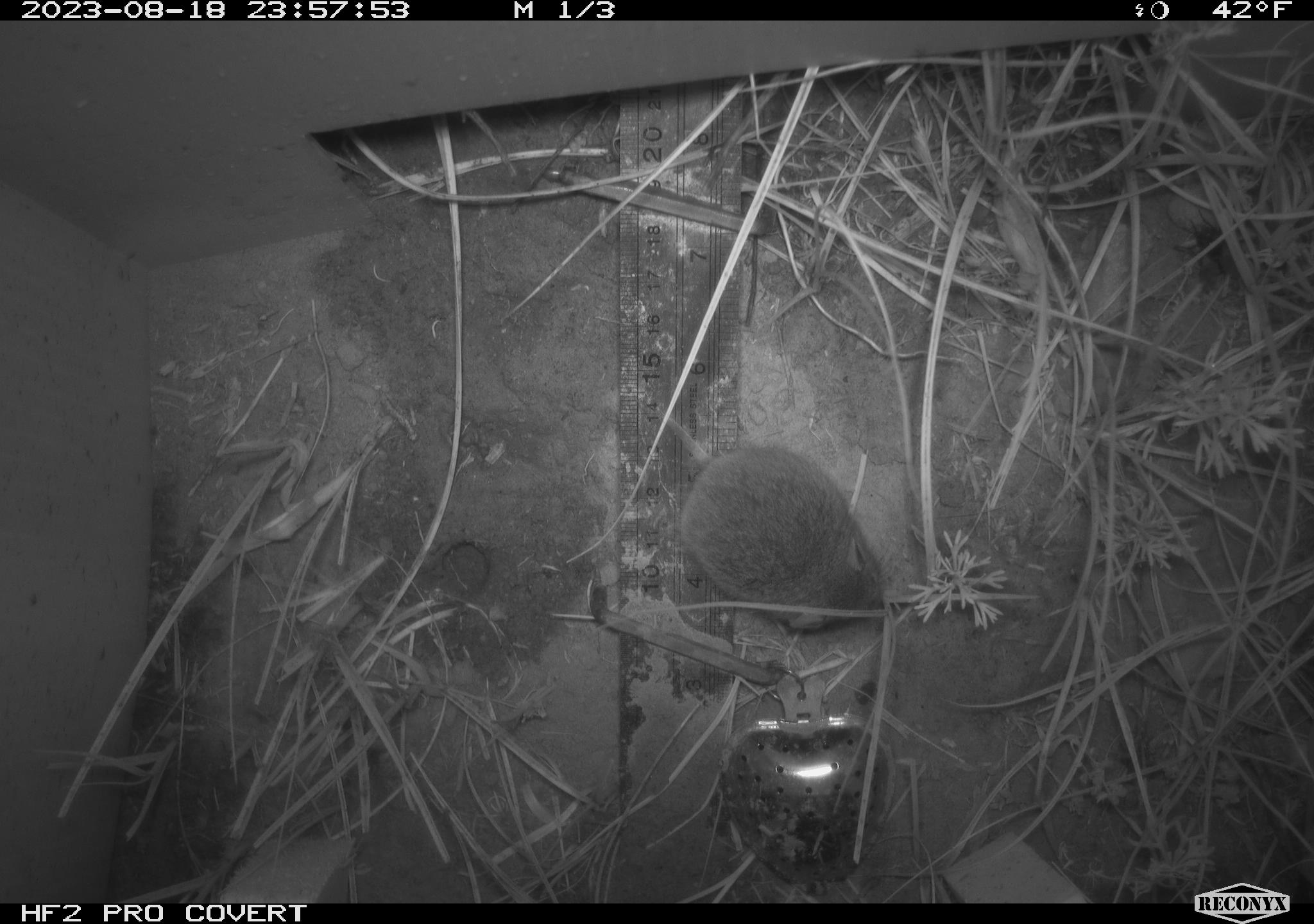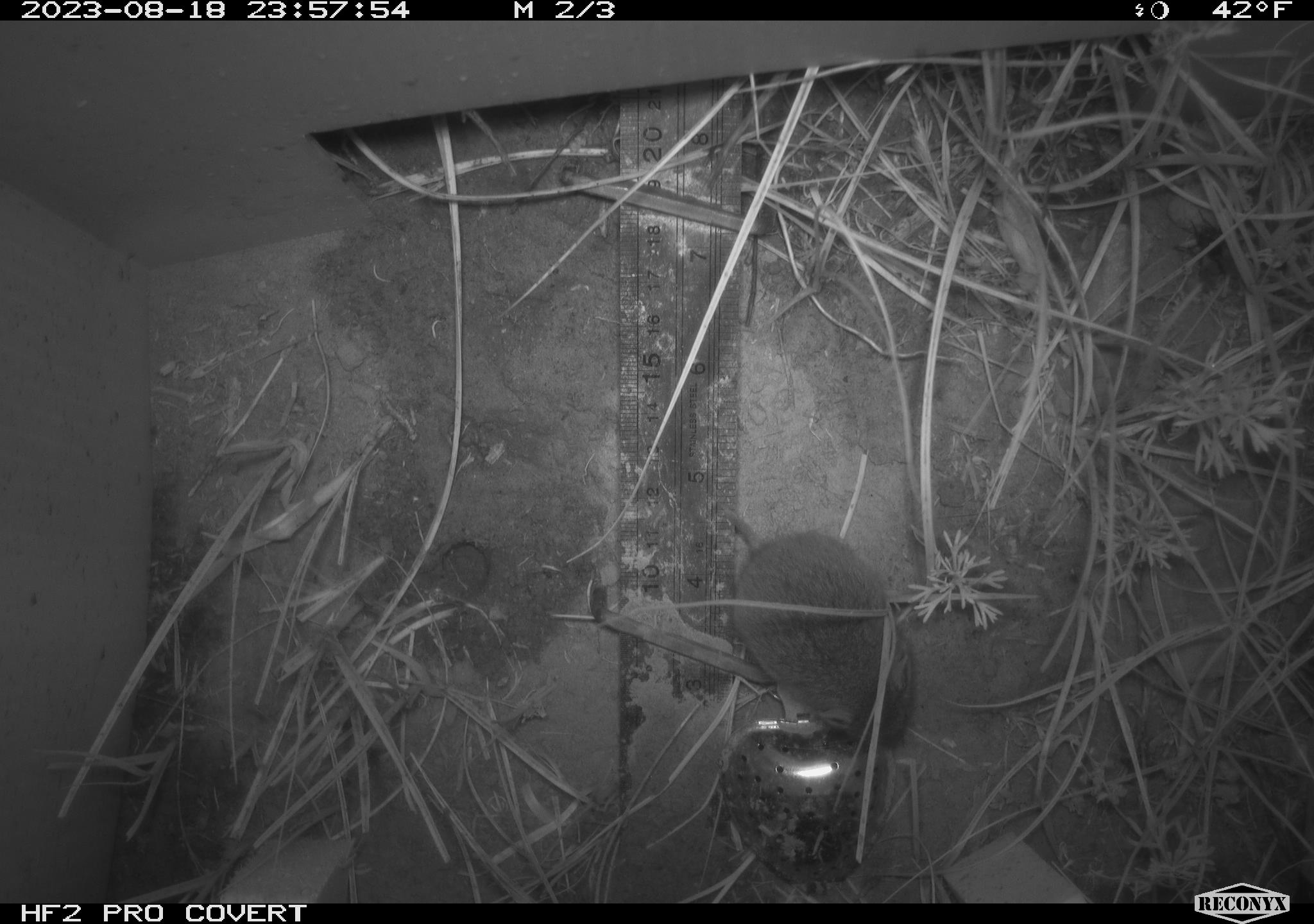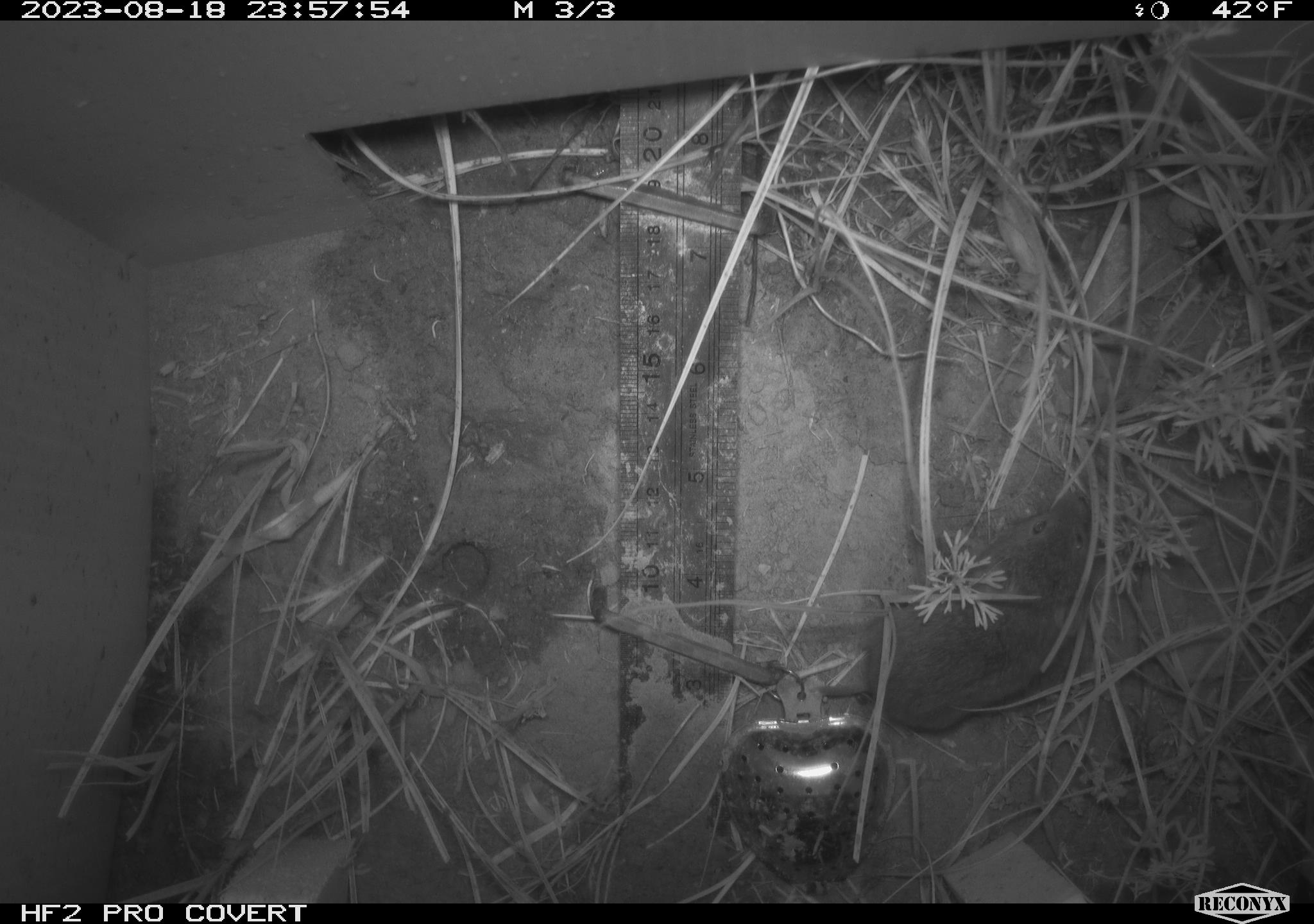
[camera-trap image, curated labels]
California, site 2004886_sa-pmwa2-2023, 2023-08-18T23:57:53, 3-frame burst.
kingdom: Animalia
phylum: Chordata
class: Mammalia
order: Rodentia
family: Cricetidae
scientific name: Cricetidae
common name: hamsters, voles, lemmings, and allies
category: cricetidae family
Cricetidae family (hamsters, voles, lemmings, and allies) (Cricetidae).